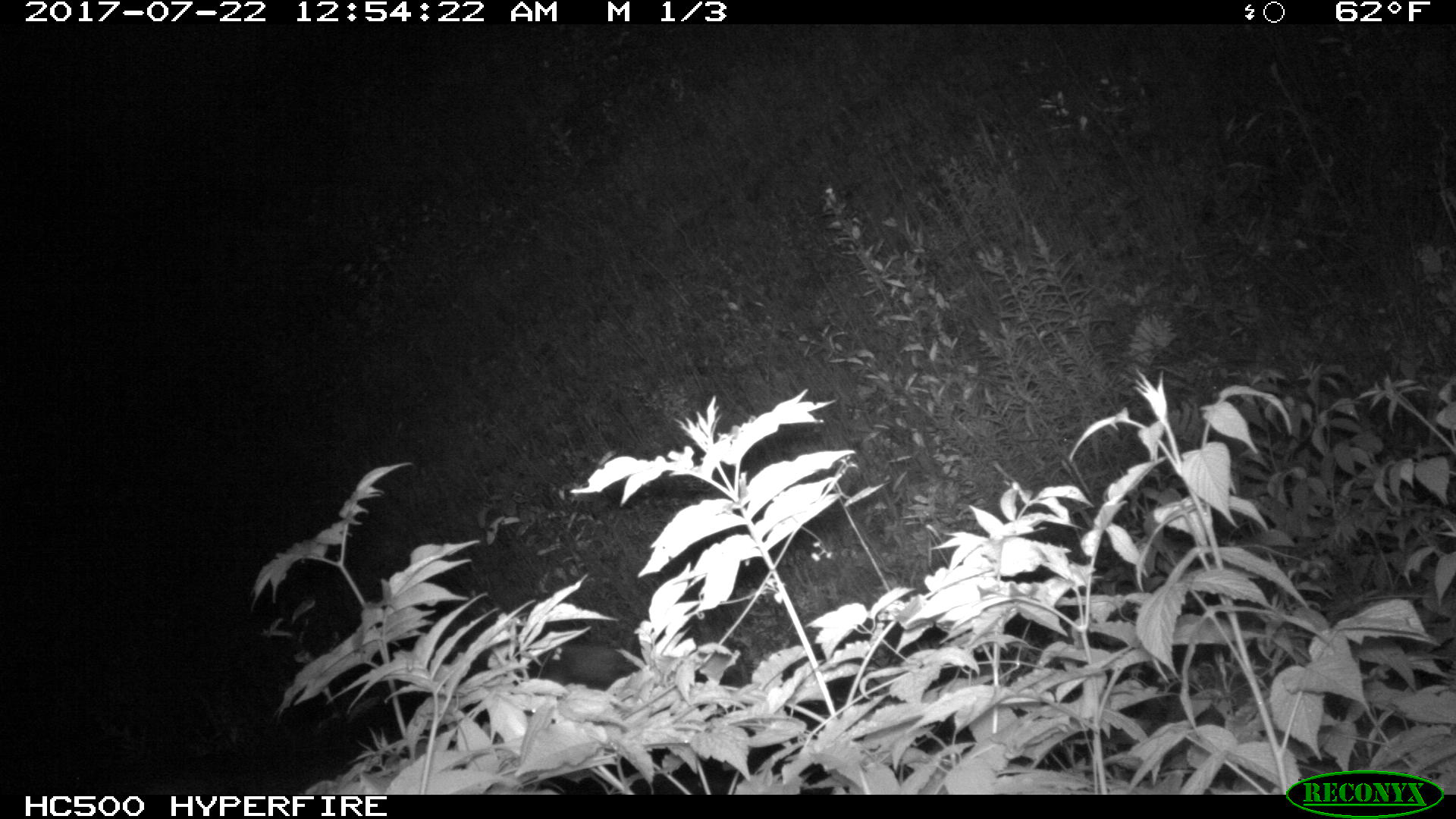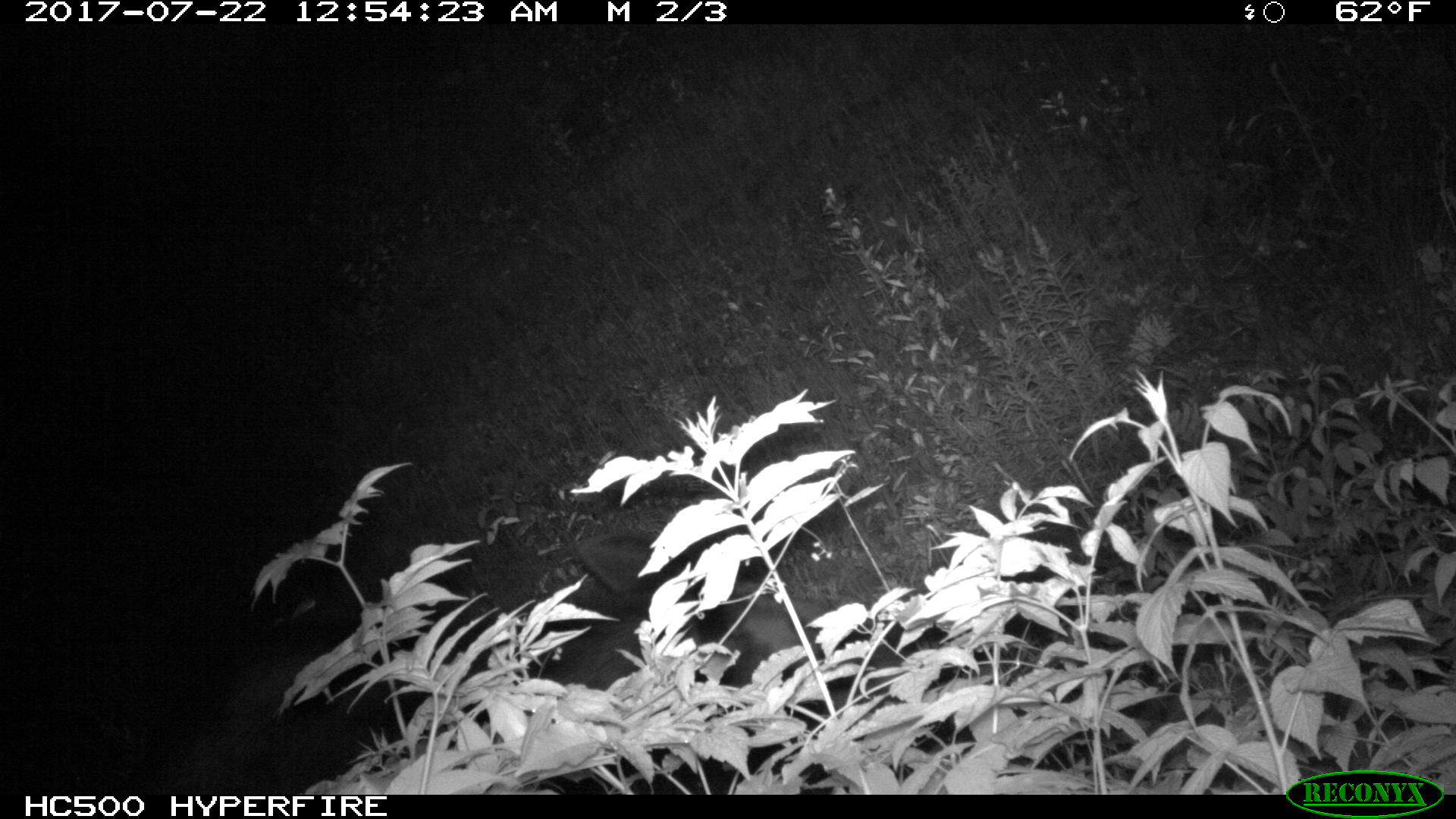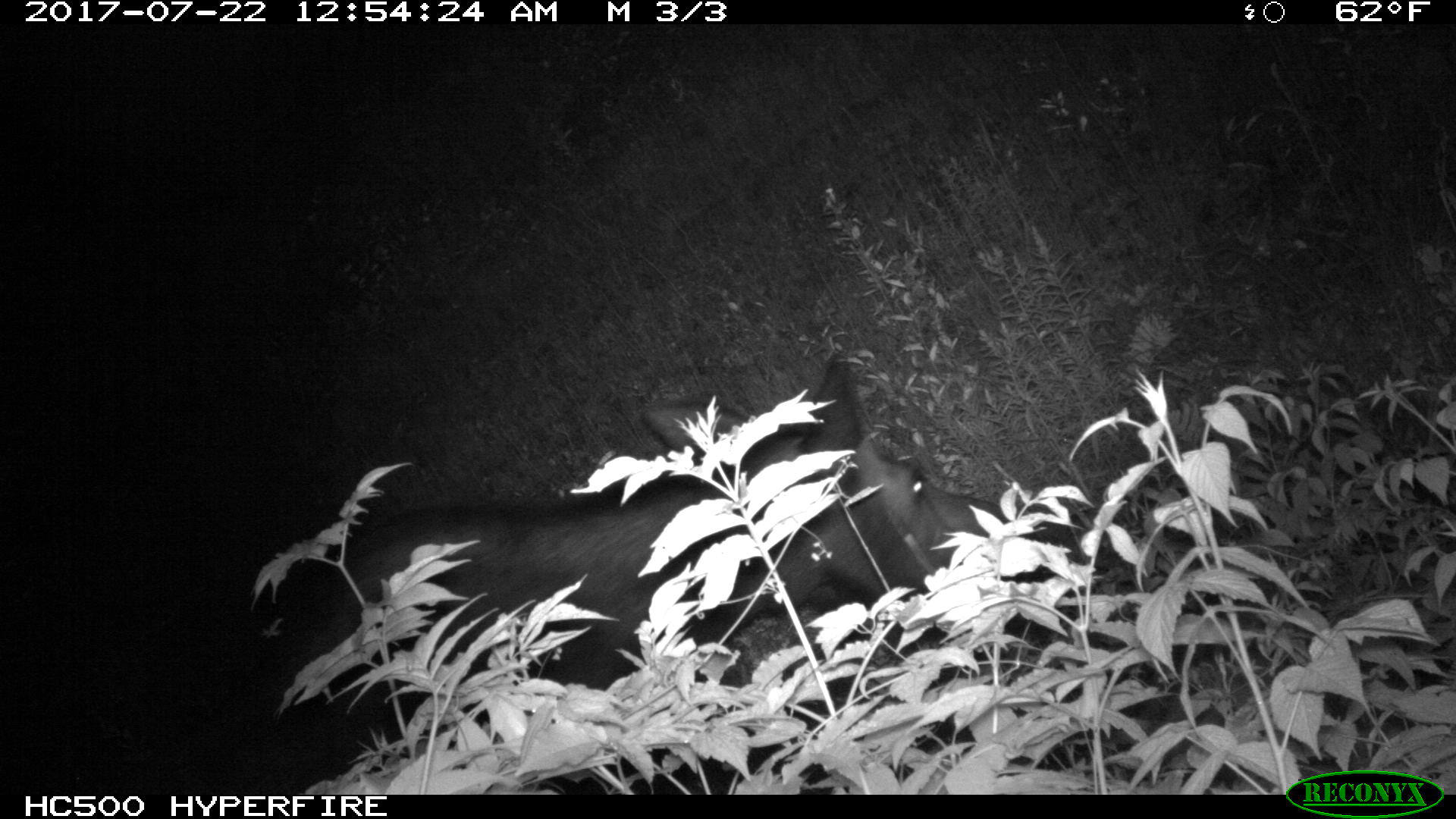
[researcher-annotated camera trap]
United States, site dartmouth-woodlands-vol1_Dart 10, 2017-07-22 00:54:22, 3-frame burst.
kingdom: Animalia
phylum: Chordata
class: Mammalia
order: Artiodactyla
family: Cervidae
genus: Alces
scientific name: Alces alces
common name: moose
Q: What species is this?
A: Moose (Alces alces).